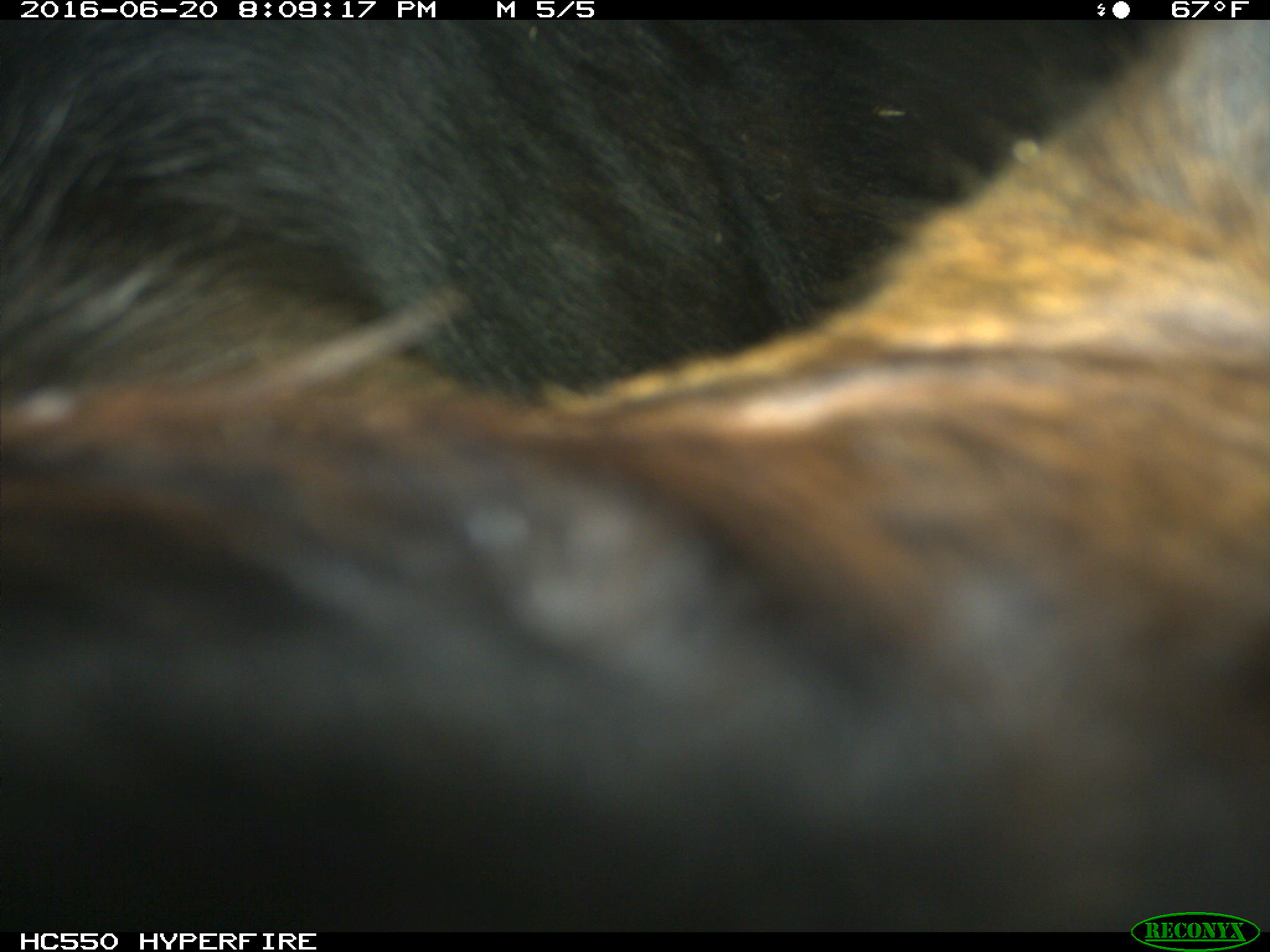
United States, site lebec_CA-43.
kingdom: Animalia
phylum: Chordata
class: Mammalia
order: Artiodactyla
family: Bovidae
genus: Bos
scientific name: Bos taurus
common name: domestic cow